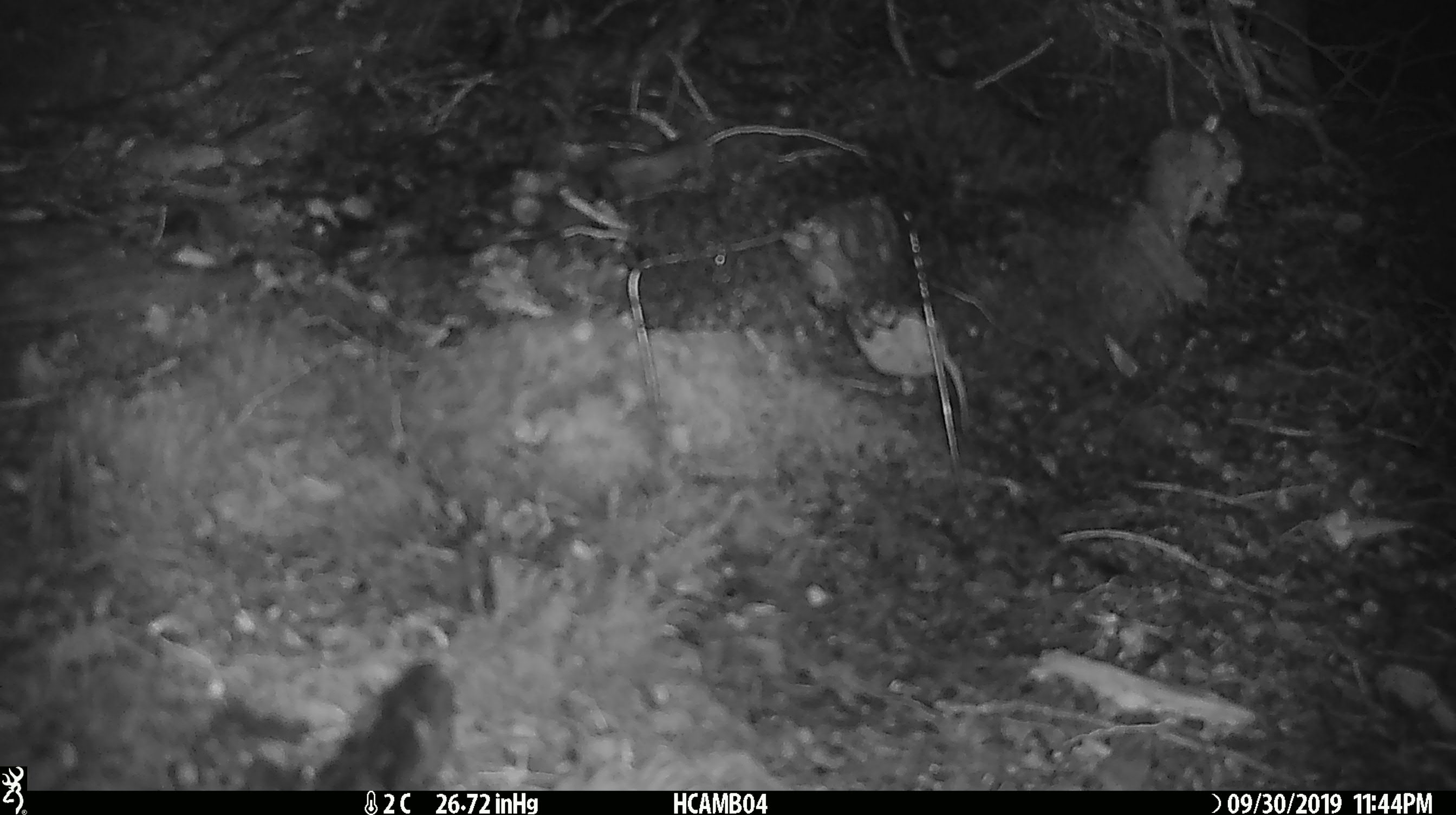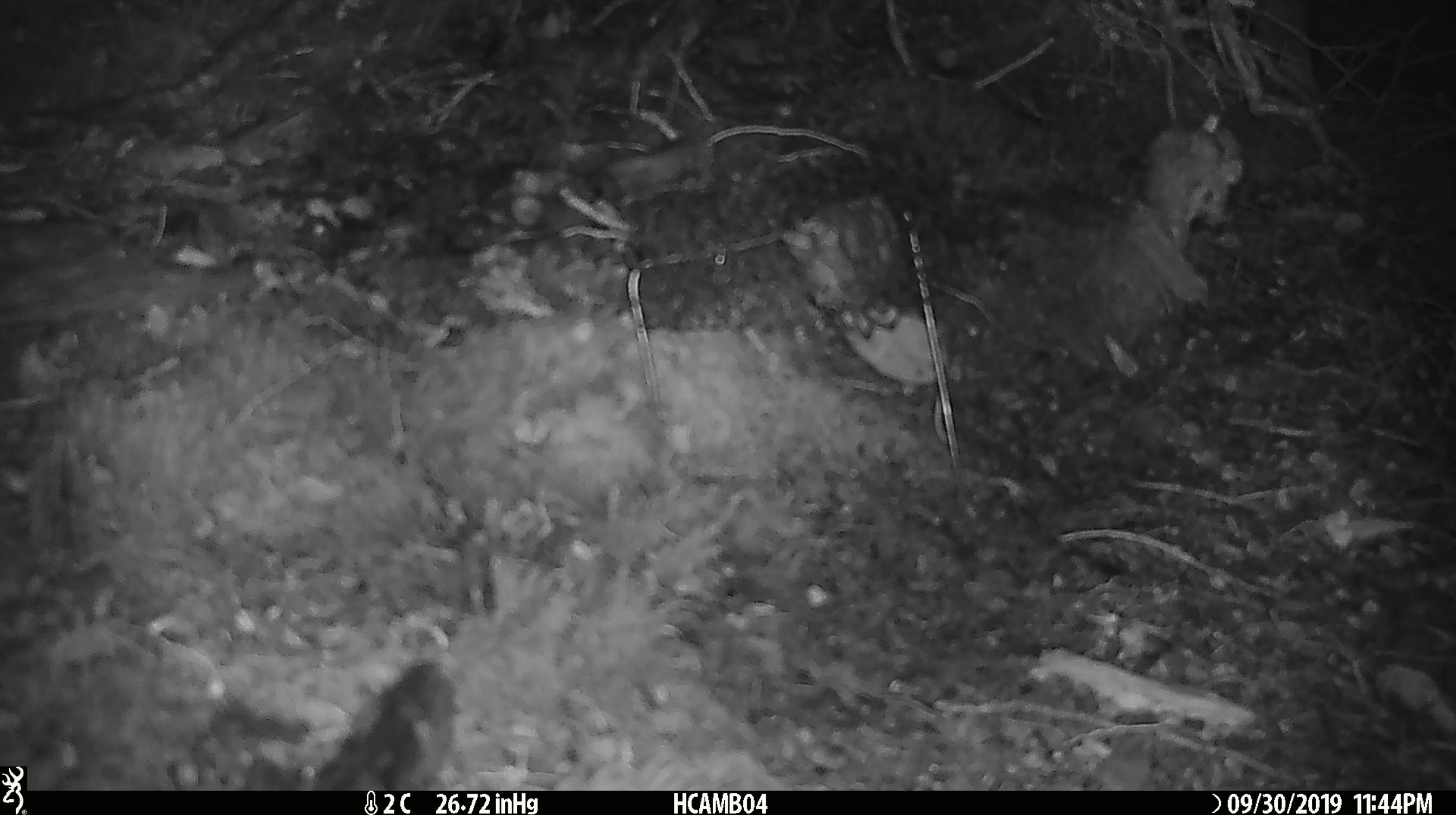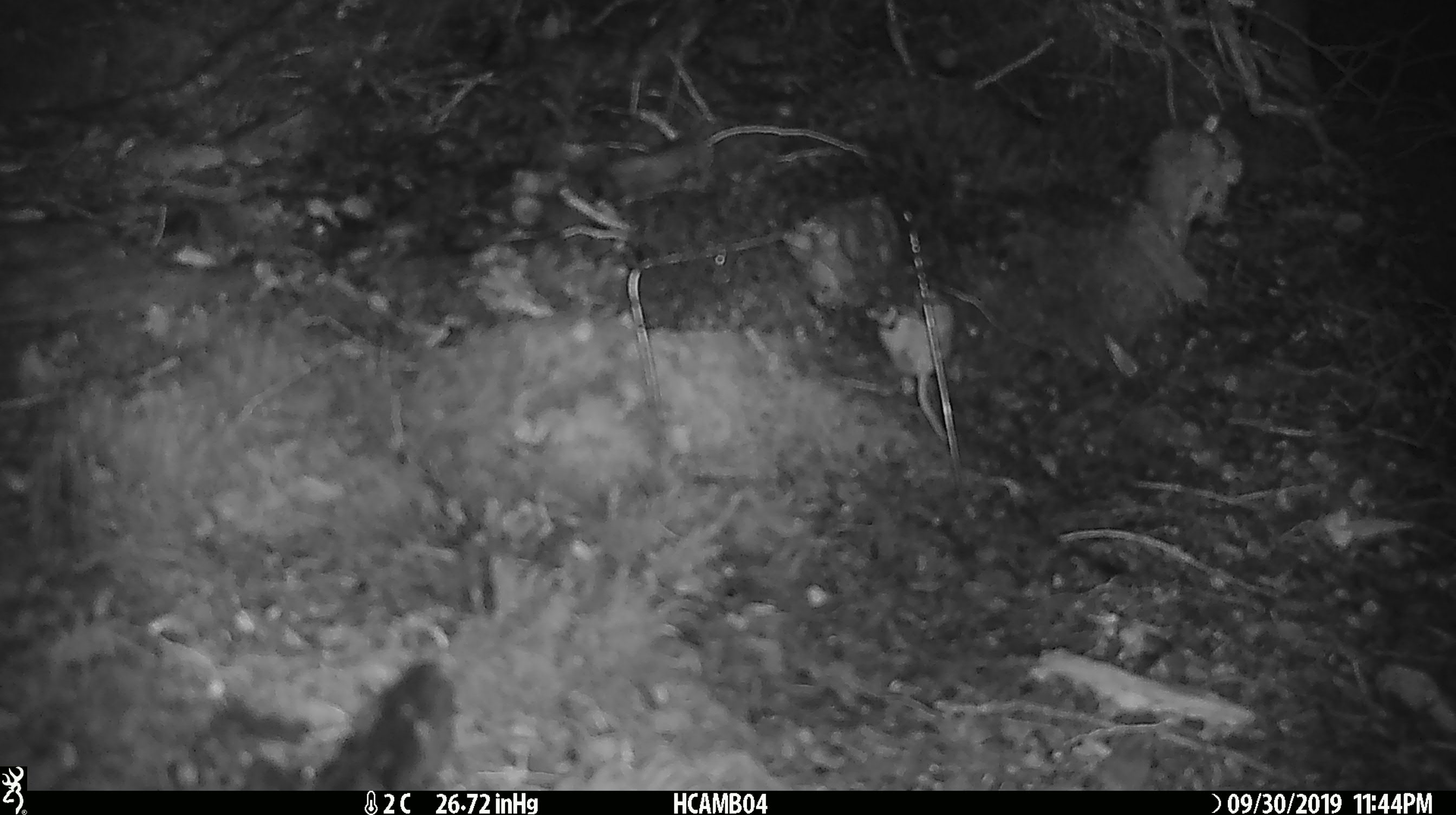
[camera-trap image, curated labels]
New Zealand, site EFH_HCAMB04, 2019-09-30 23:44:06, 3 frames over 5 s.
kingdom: Animalia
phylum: Chordata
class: Mammalia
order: Rodentia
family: Muridae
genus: Mus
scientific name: Mus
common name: mouse